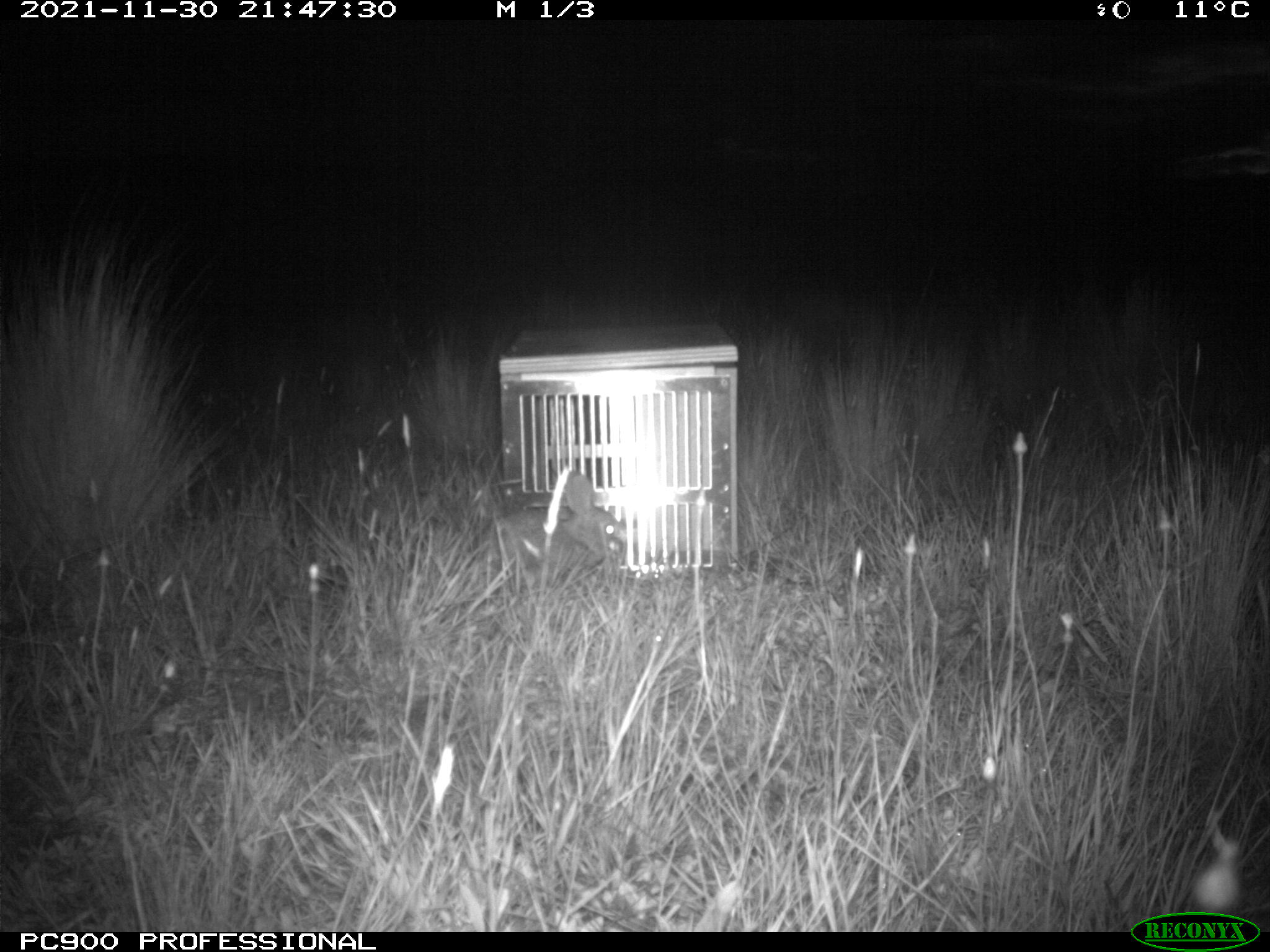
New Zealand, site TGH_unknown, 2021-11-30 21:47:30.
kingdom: Animalia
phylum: Chordata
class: Mammalia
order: Lagomorpha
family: Leporidae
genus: Oryctolagus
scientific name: Oryctolagus cuniculus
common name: european rabbit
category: rabbit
Rabbit (european rabbit) (Oryctolagus cuniculus).